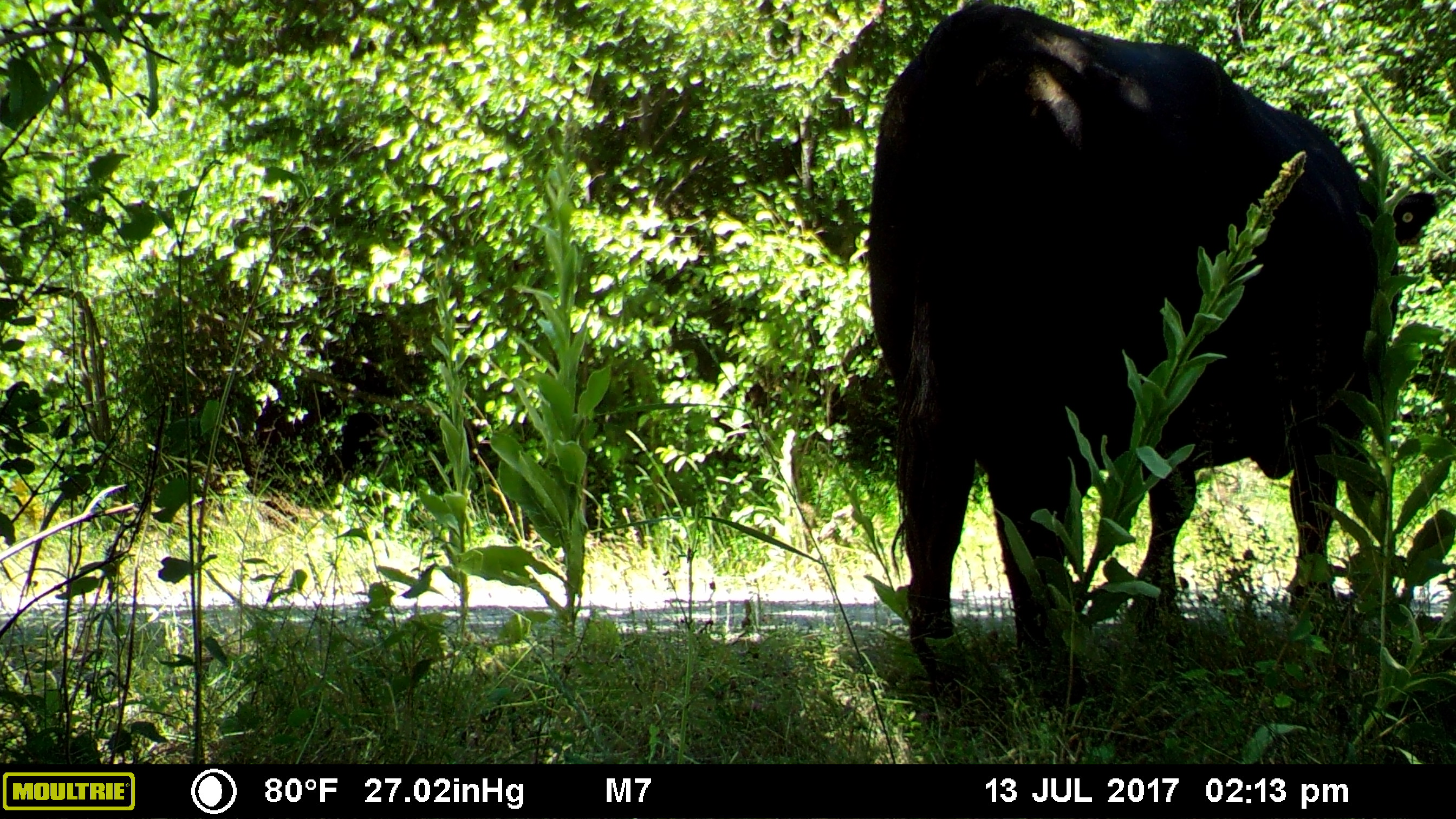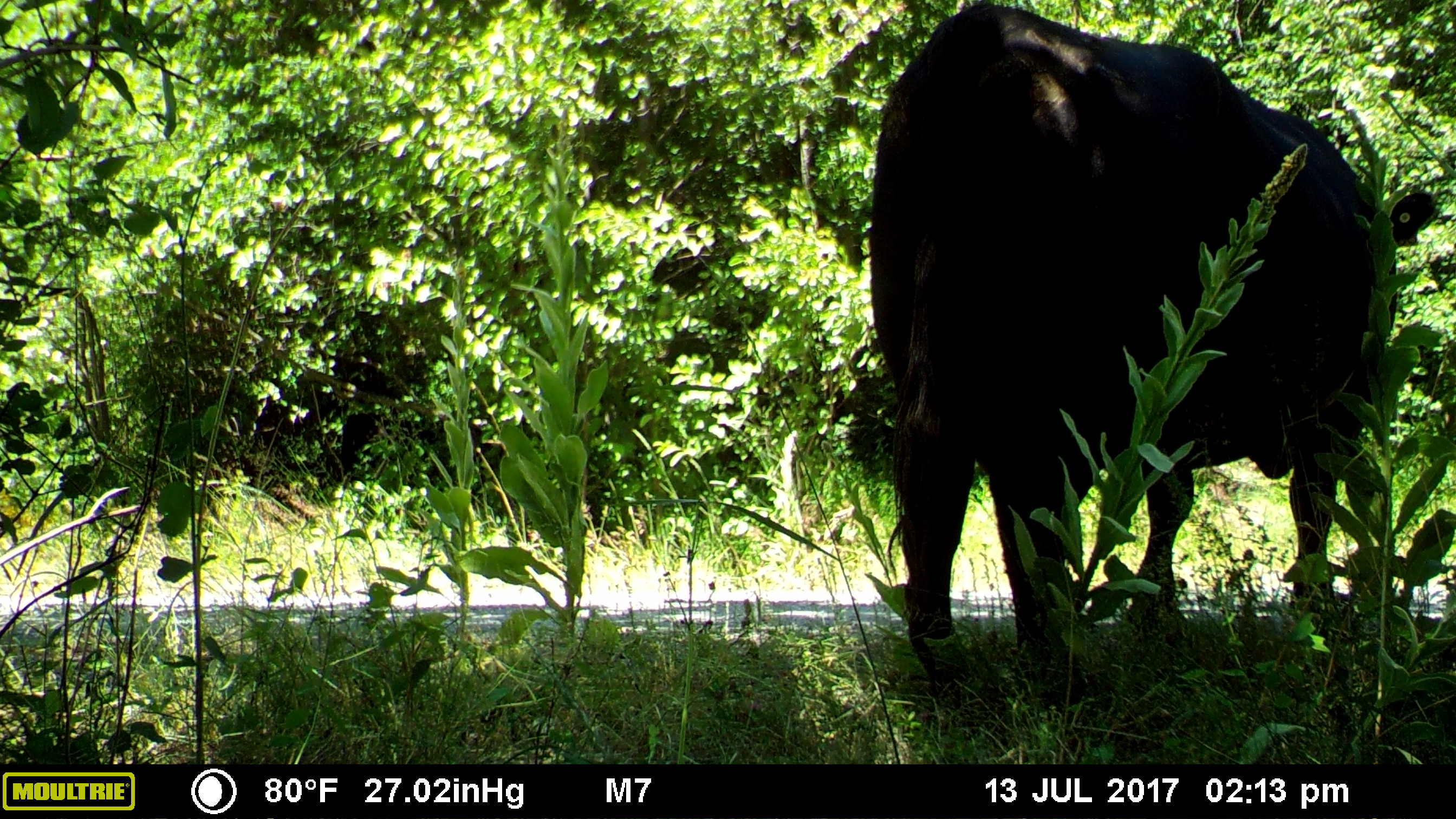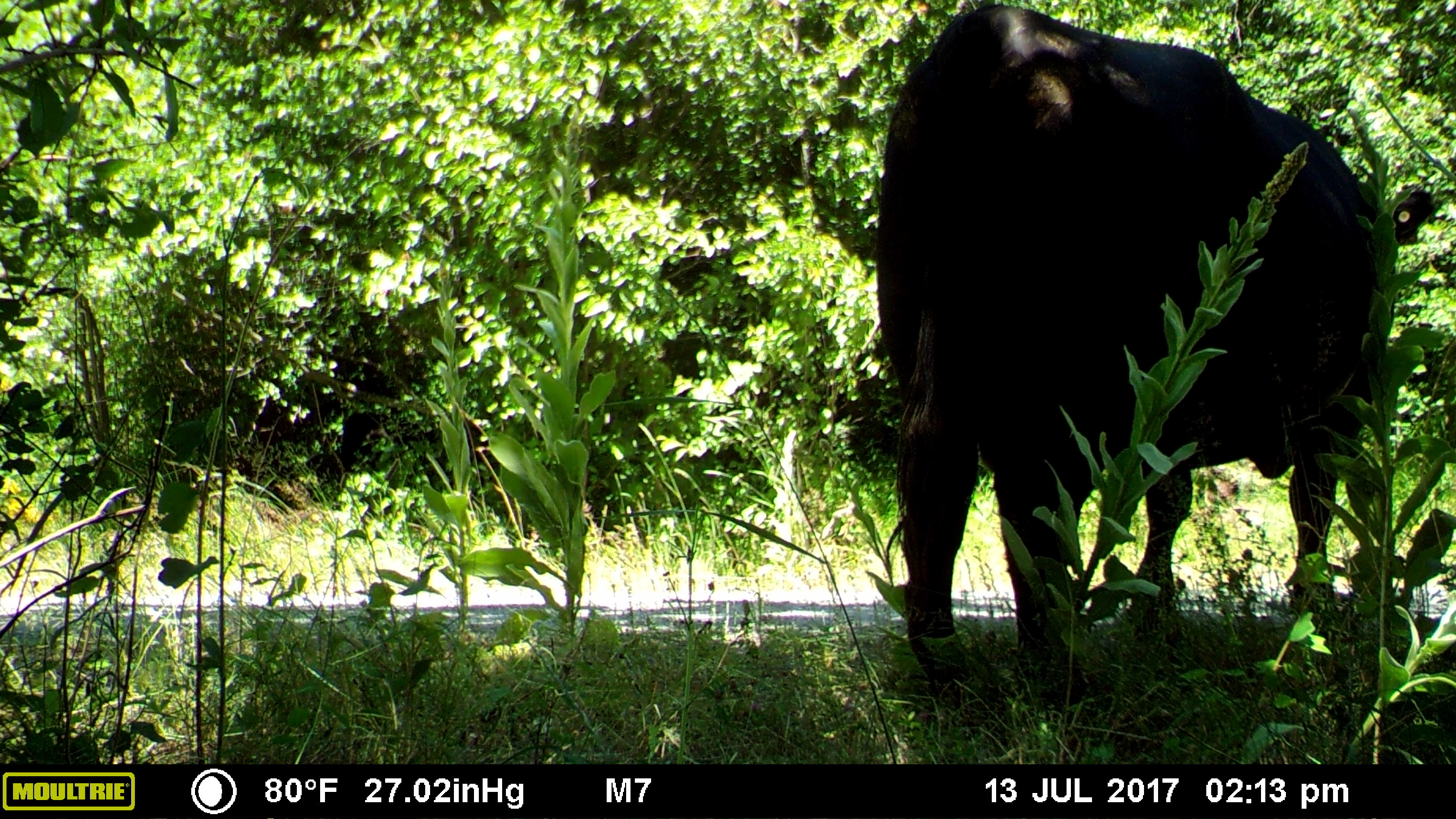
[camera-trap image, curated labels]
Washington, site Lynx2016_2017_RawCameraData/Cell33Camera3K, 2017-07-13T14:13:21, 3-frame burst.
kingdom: Animalia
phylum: Chordata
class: Mammalia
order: Artiodactyla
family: Bovidae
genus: Bos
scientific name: Bos taurus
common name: domestic cattle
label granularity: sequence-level